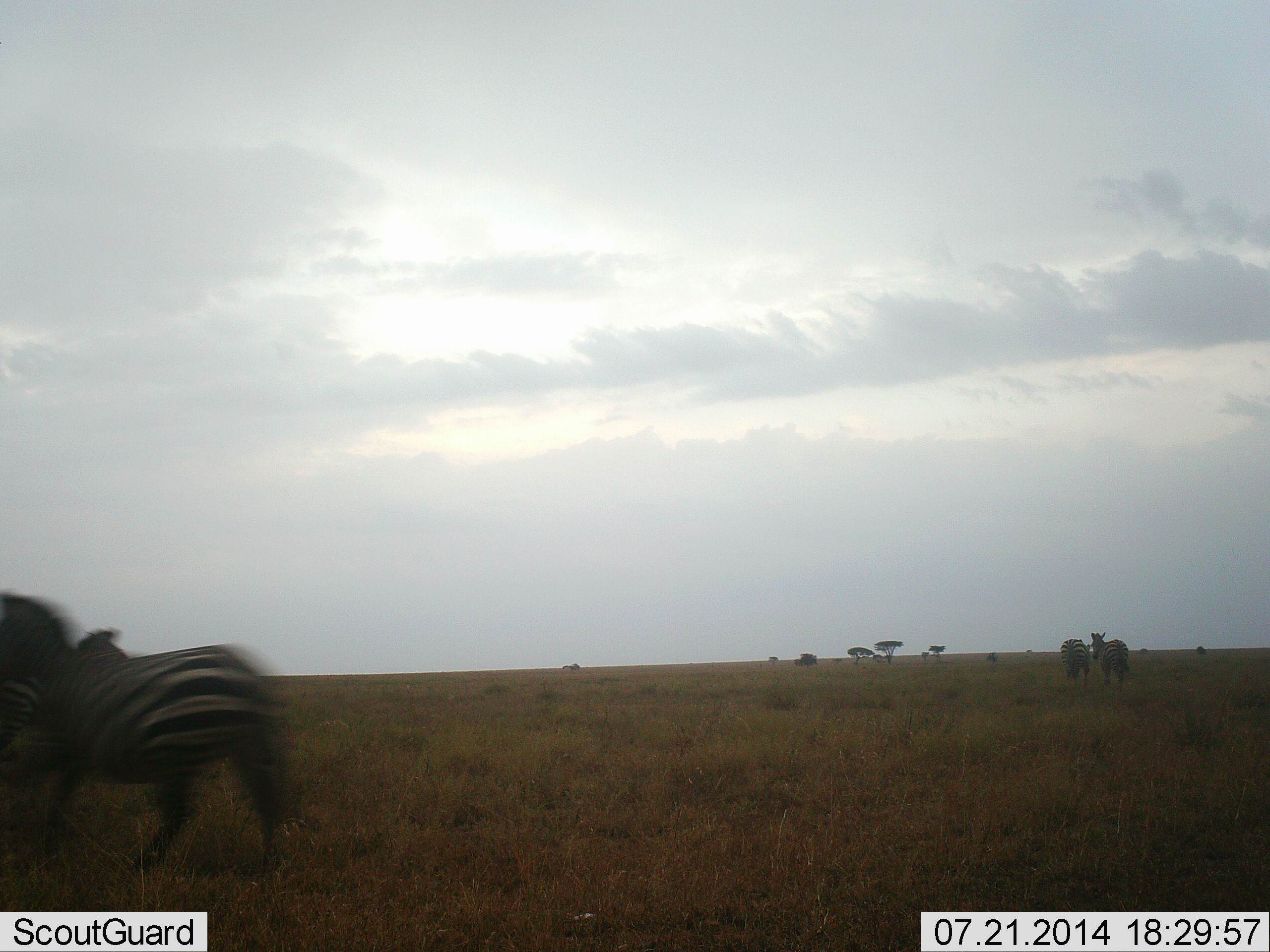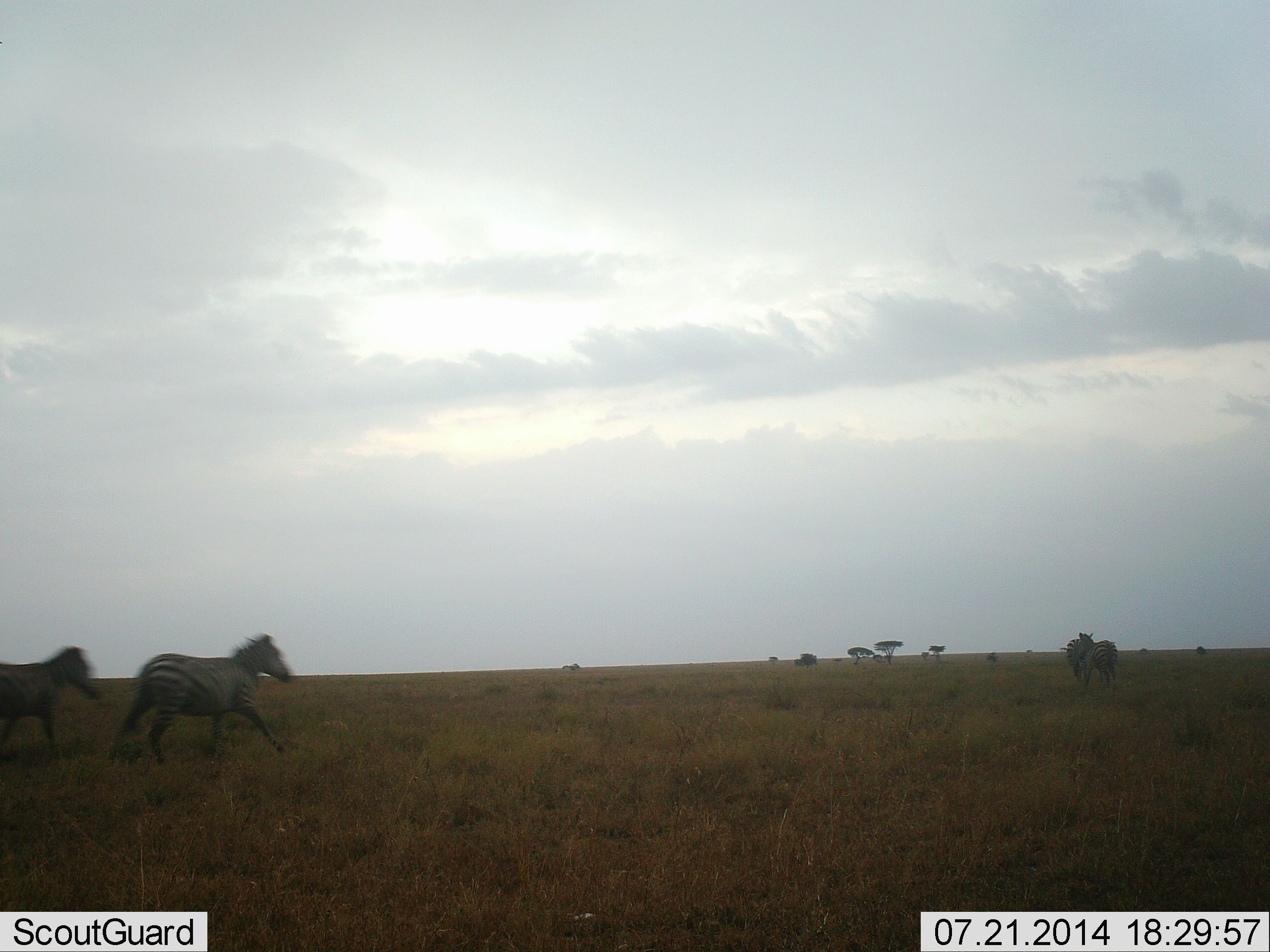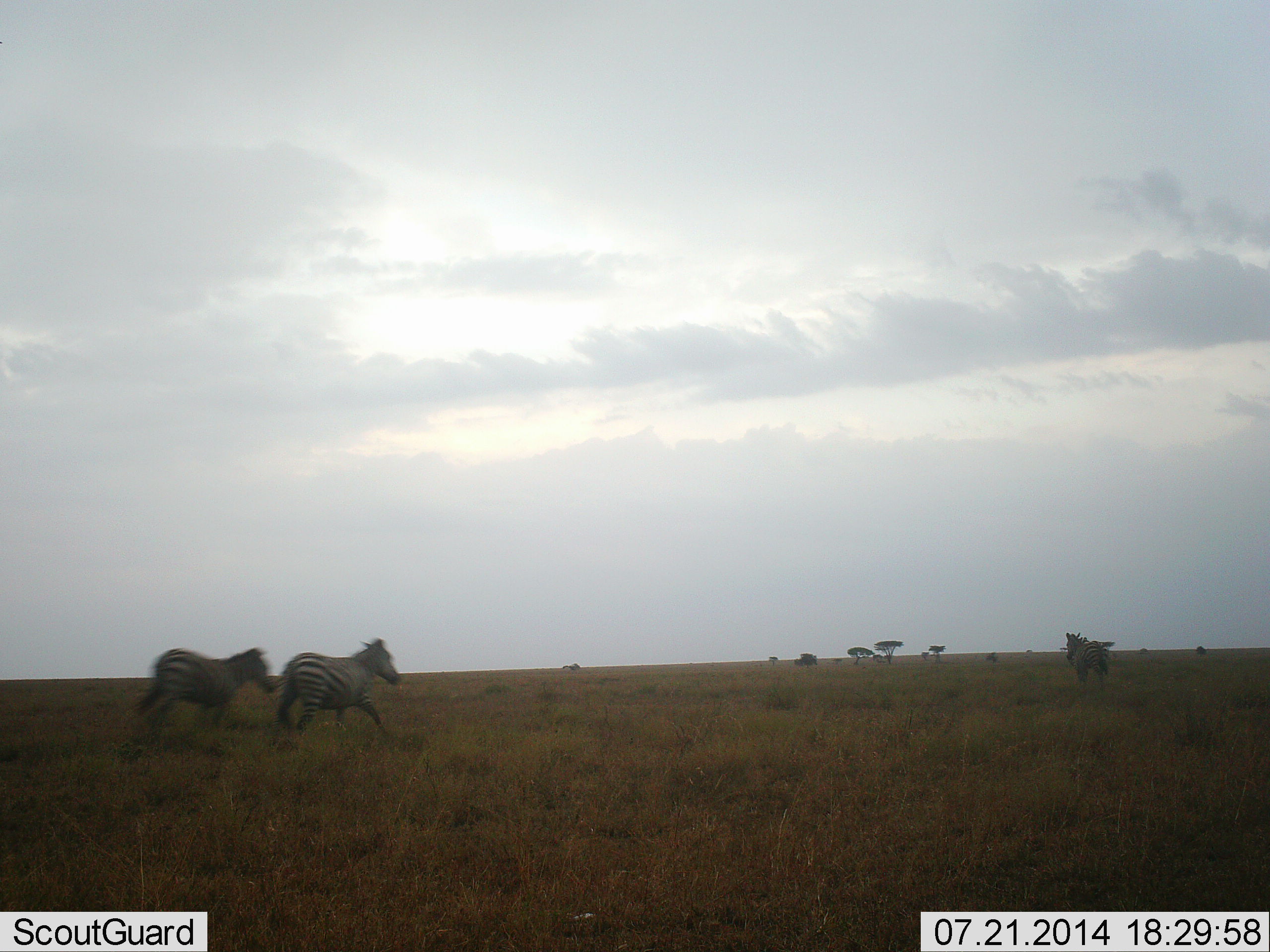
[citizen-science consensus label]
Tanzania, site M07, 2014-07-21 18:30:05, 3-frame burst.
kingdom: Animalia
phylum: Chordata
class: Mammalia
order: Perissodactyla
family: Equidae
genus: Equus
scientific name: Equus quagga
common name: plains zebra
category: zebra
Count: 5.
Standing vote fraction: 10%.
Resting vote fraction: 0%.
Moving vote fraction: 100%.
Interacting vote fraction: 20%.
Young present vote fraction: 0%.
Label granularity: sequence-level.